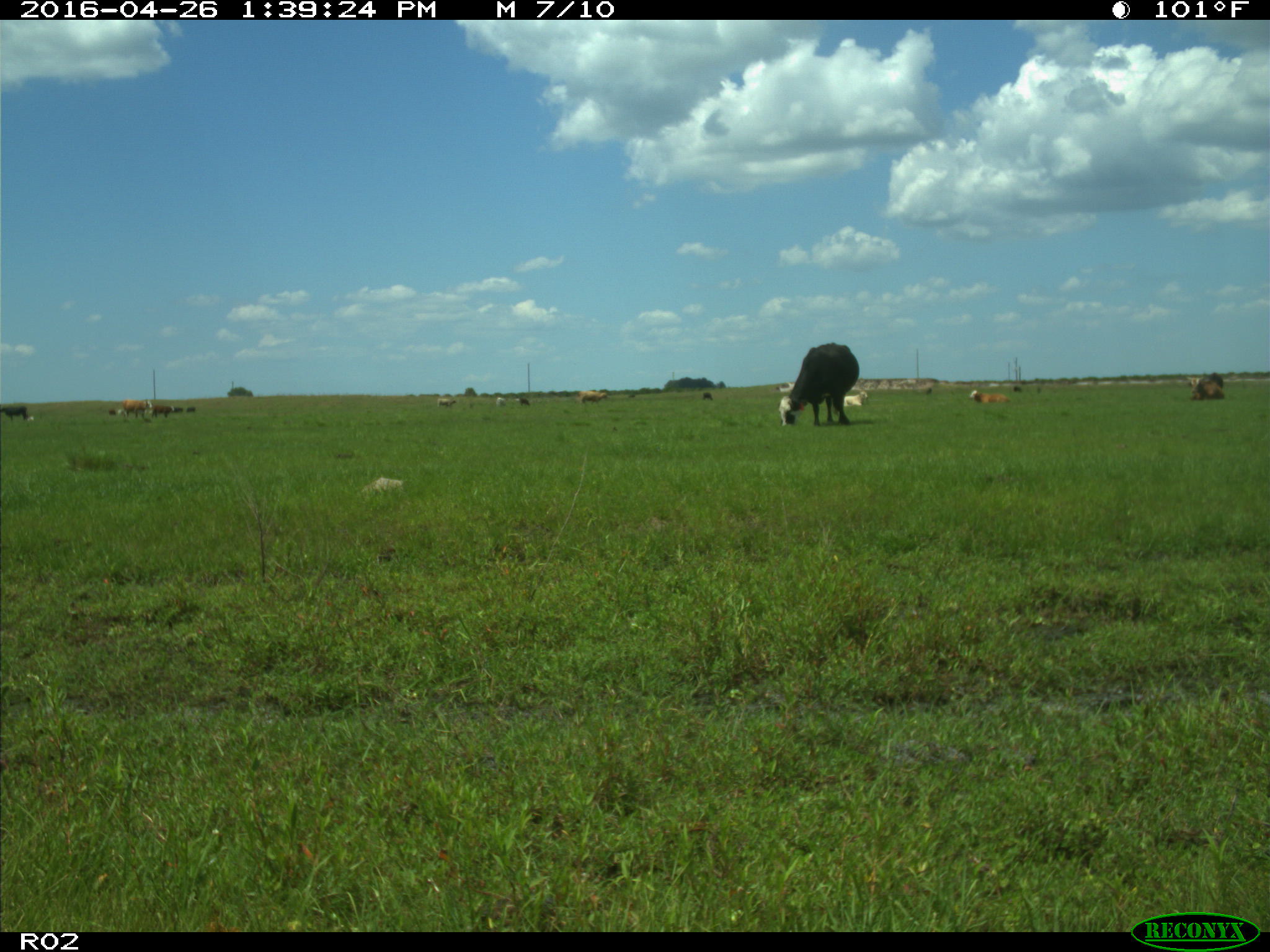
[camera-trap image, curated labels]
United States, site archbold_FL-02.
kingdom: Animalia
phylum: Chordata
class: Mammalia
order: Artiodactyla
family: Bovidae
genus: Bos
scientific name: Bos taurus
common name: domestic cow